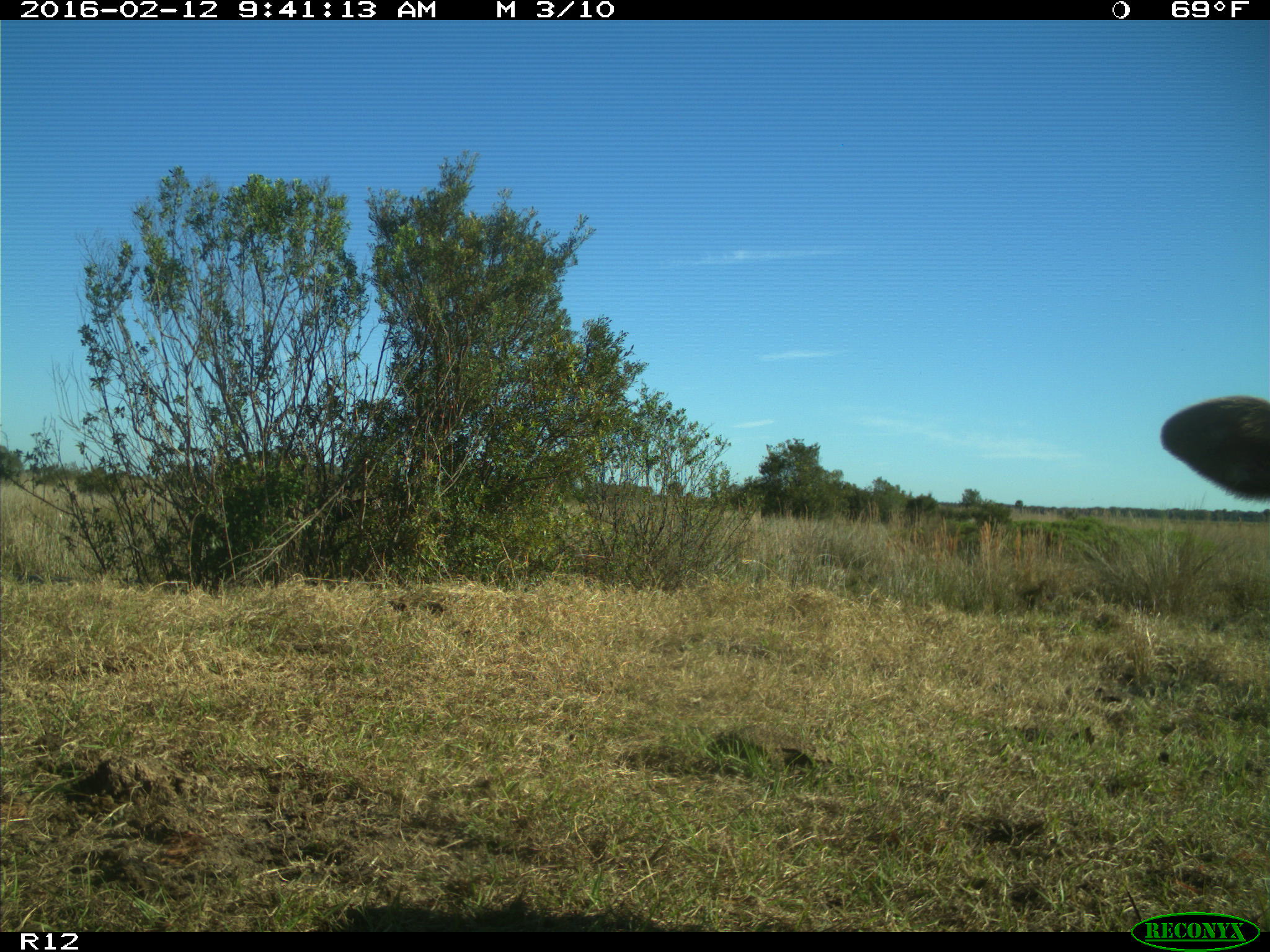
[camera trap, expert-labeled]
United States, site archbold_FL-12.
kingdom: Animalia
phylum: Chordata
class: Mammalia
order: Artiodactyla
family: Bovidae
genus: Bos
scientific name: Bos taurus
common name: domestic cow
Bos taurus (domestic cow).